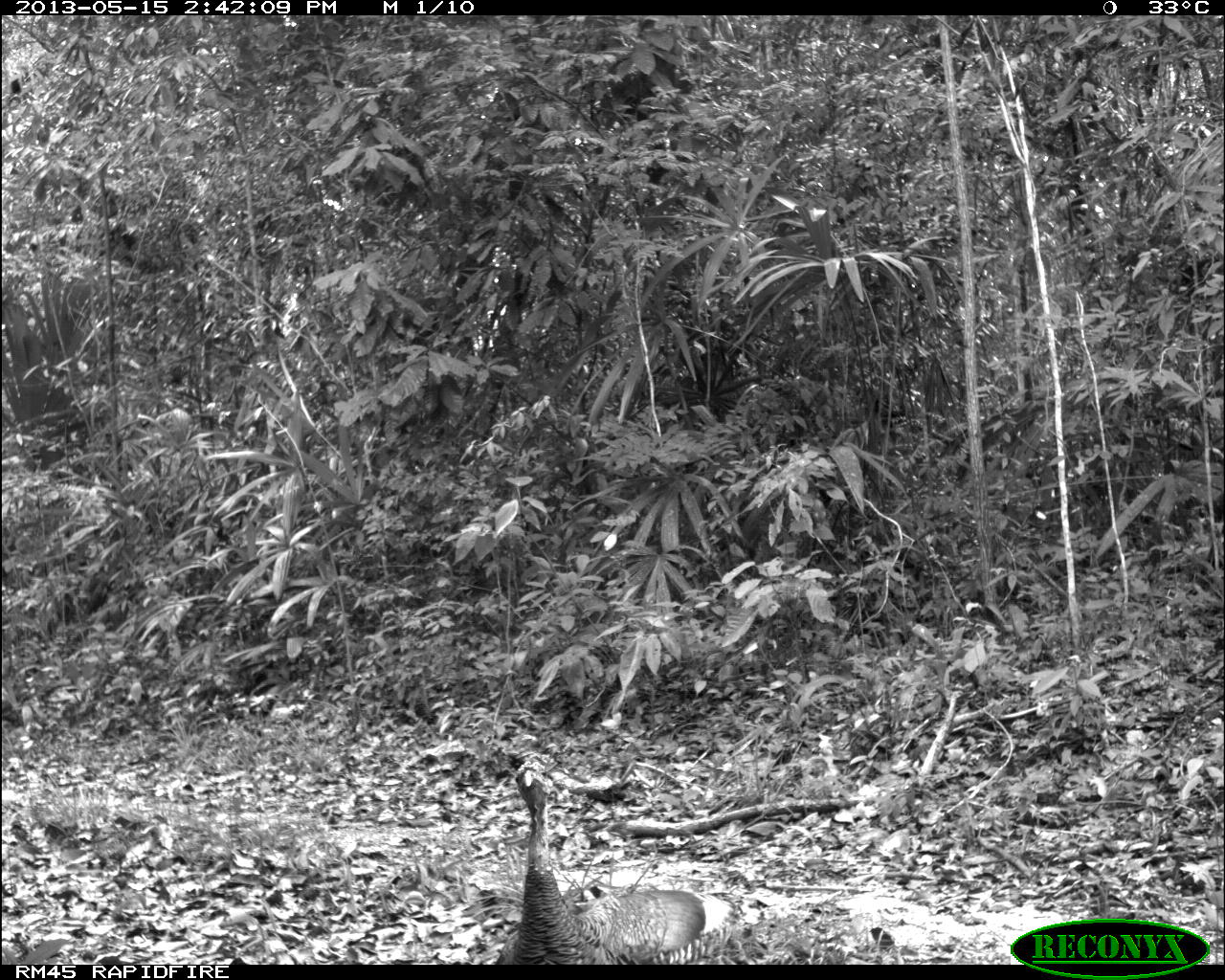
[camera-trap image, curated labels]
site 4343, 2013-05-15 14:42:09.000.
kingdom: Animalia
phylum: Chordata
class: Aves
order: Galliformes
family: Phasianidae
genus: Meleagris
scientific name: Meleagris ocellata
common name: ocellated turkey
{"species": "Meleagris ocellata (ocellated turkey)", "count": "1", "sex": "female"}